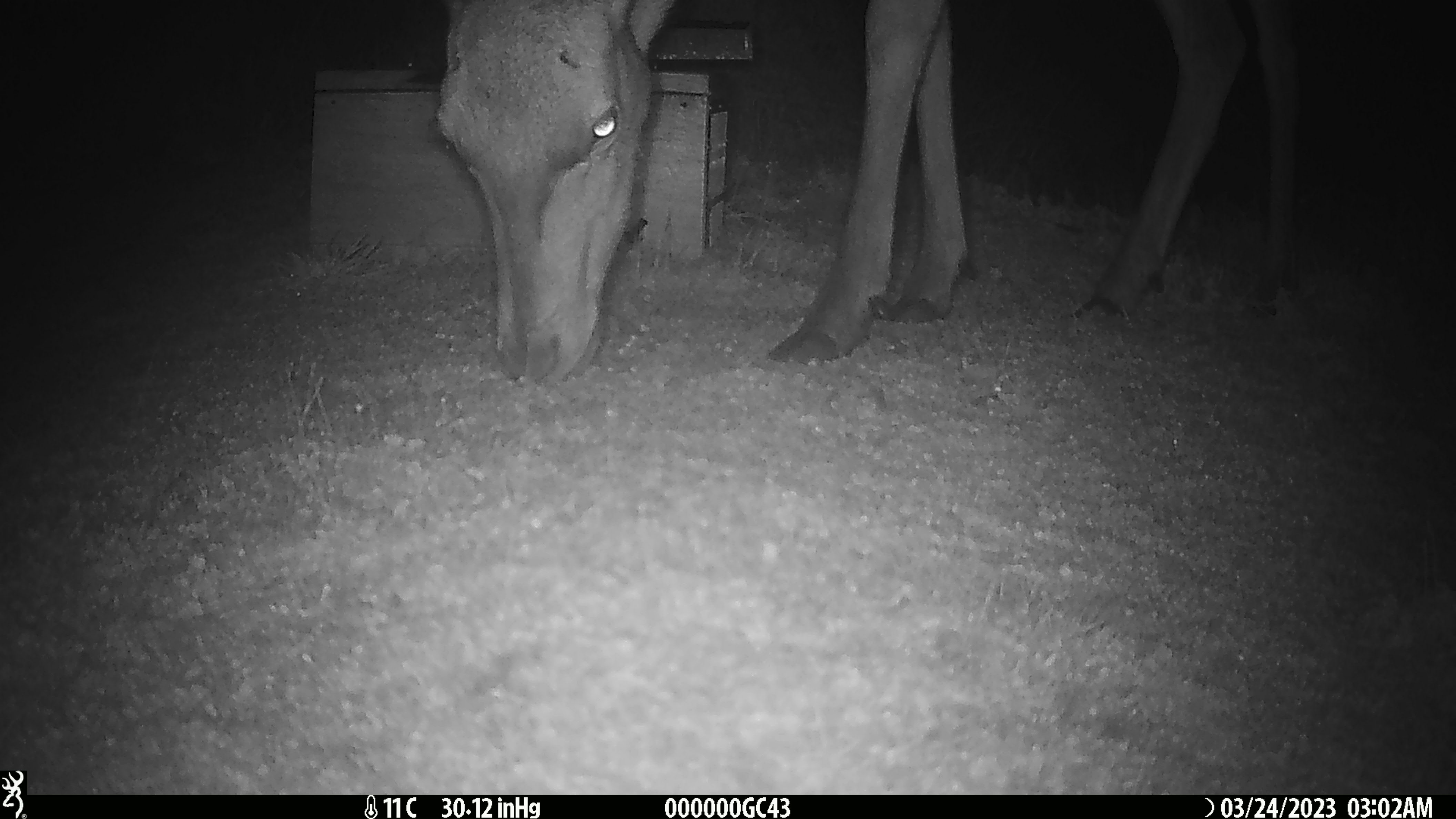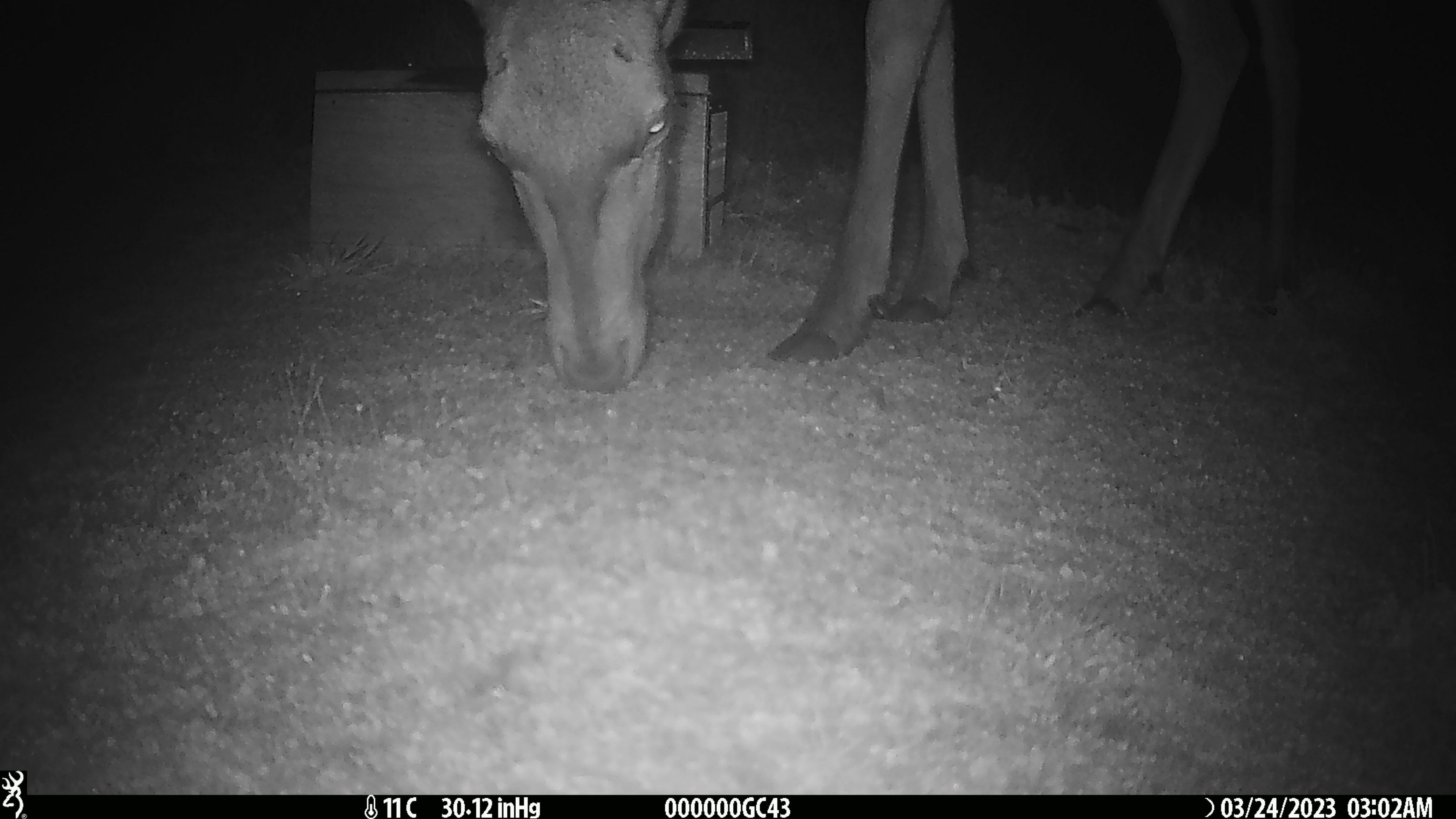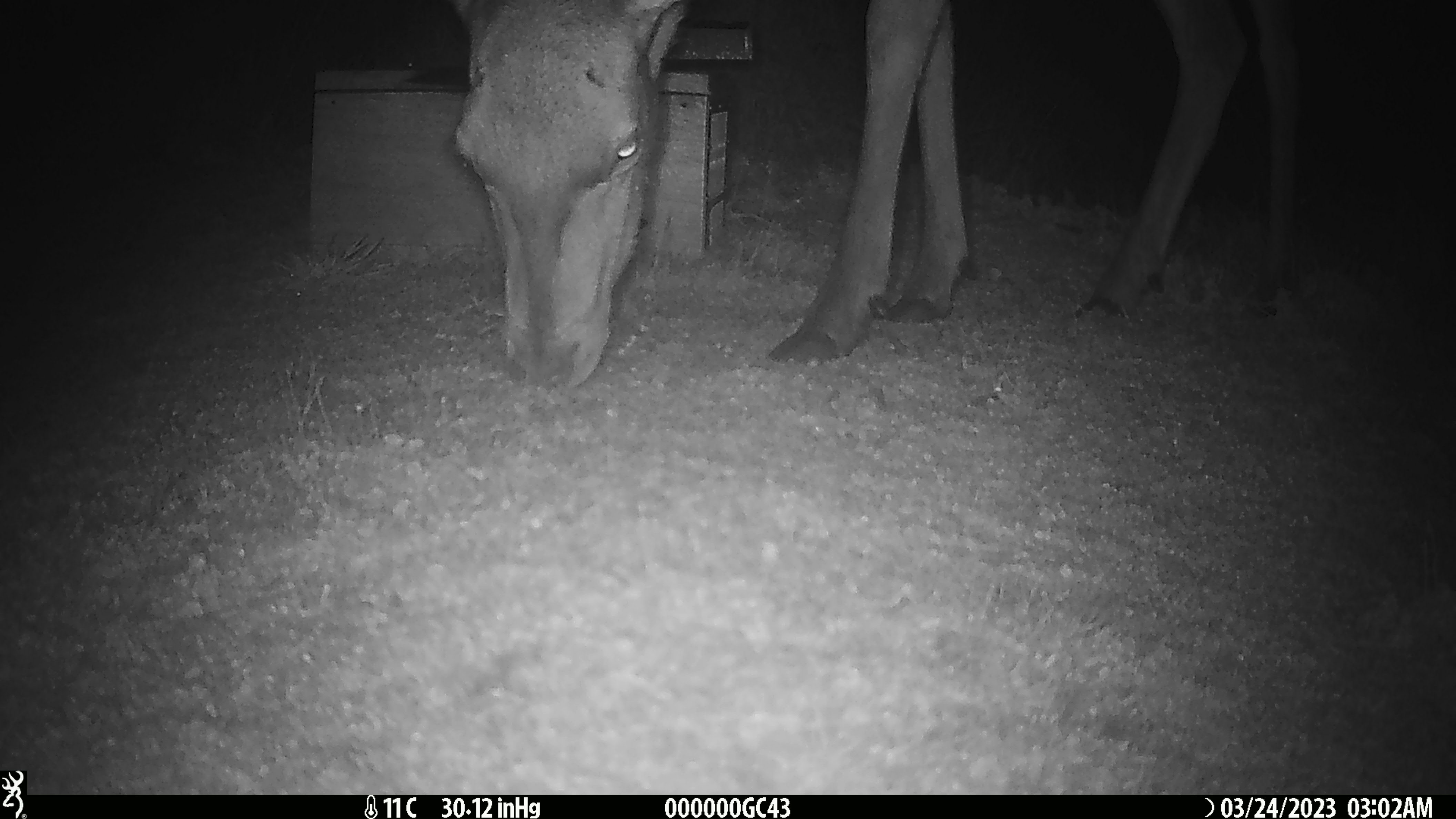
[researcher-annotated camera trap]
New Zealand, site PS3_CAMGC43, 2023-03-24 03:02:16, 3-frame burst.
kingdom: Animalia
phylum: Chordata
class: Mammalia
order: Artiodactyla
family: Cervidae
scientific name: Cervidae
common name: deer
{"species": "deer (Cervidae)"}